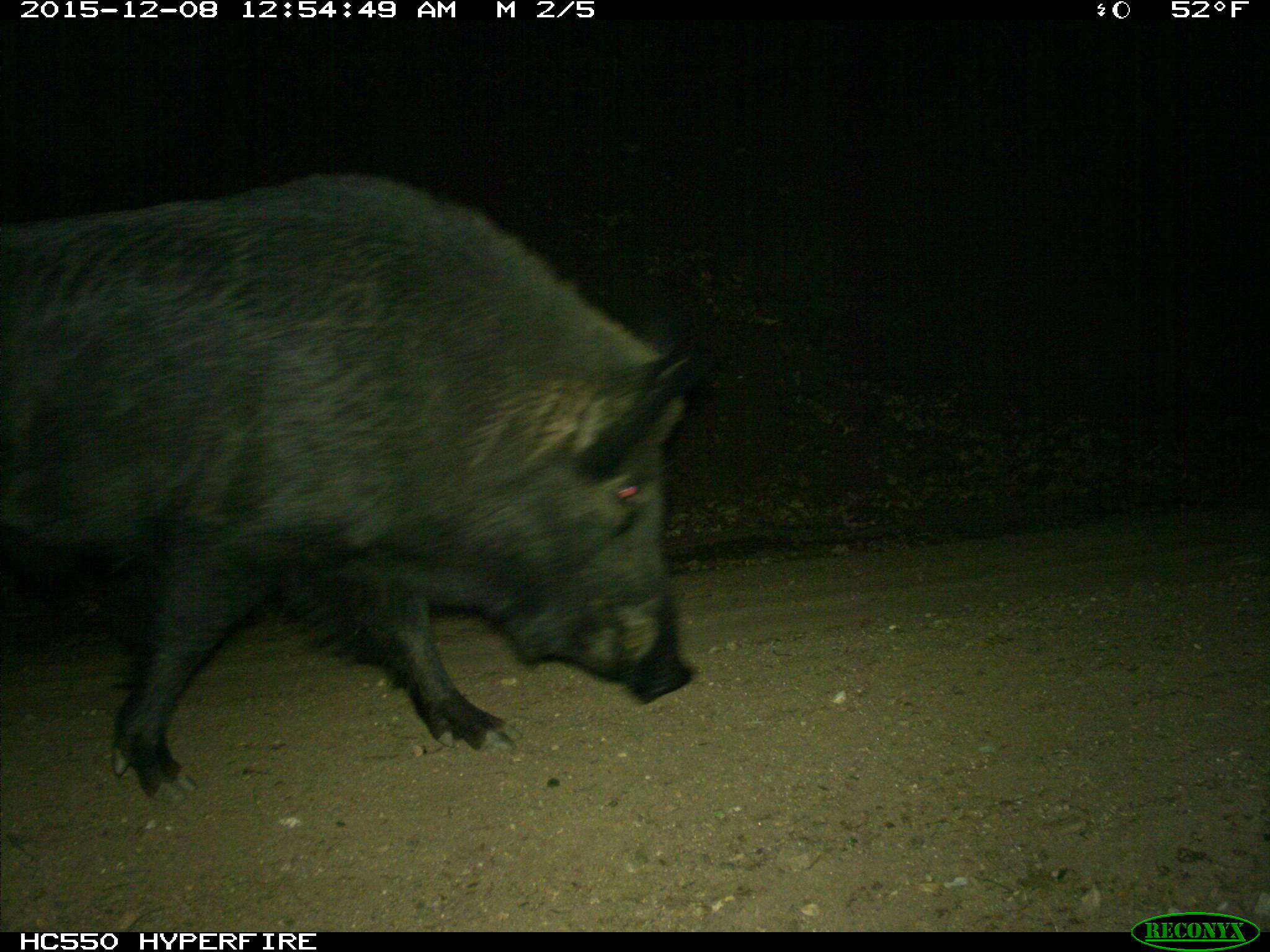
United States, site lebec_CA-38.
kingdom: Animalia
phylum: Chordata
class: Mammalia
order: Artiodactyla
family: Suidae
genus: Sus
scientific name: Sus scrofa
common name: wild boar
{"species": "Sus scrofa (wild boar)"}